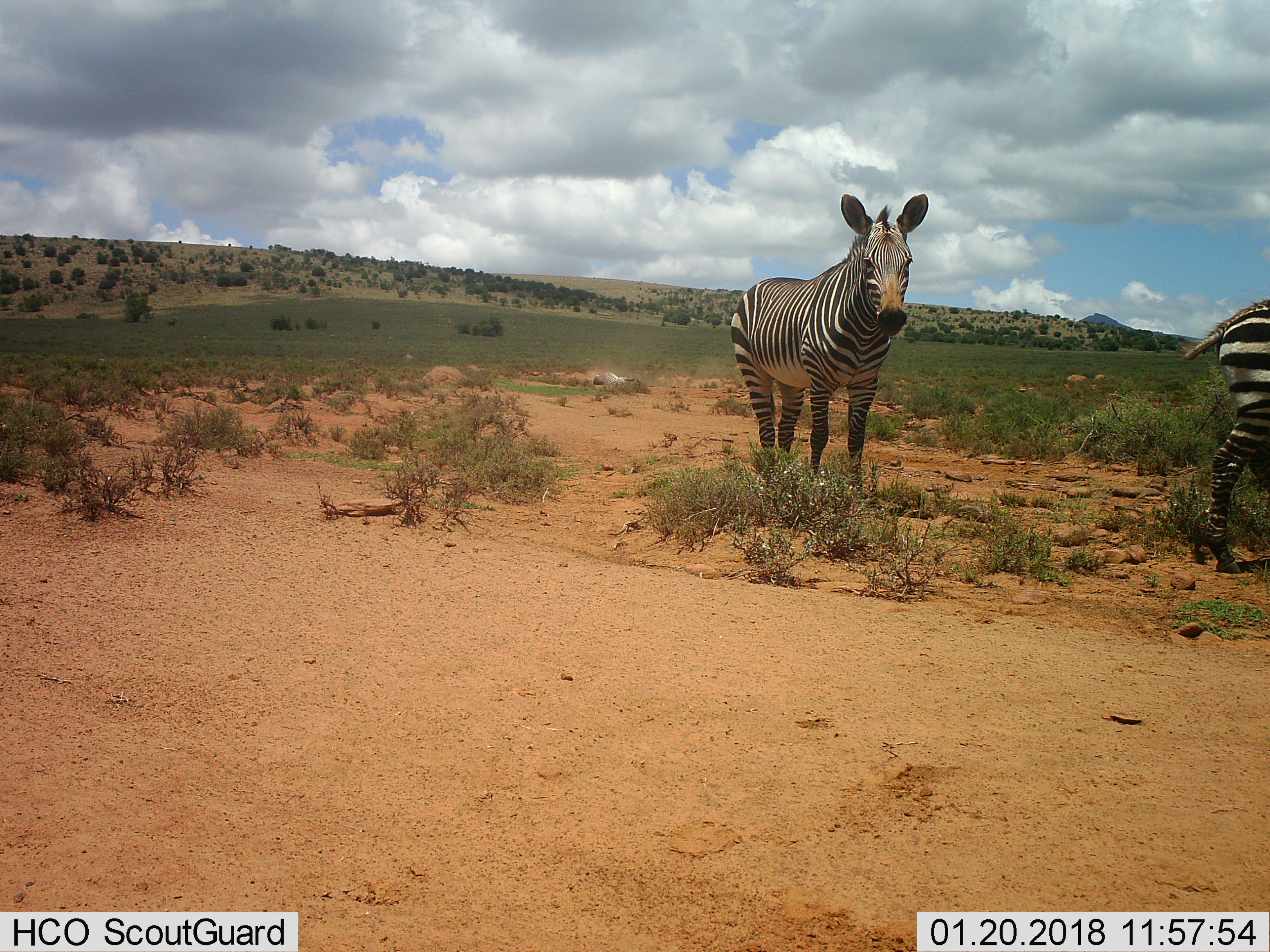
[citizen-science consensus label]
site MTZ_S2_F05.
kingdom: Animalia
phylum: Chordata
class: Mammalia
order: Perissodactyla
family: Equidae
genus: Equus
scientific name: Equus zebra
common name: mountain zebra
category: zebramountain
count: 3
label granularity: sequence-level